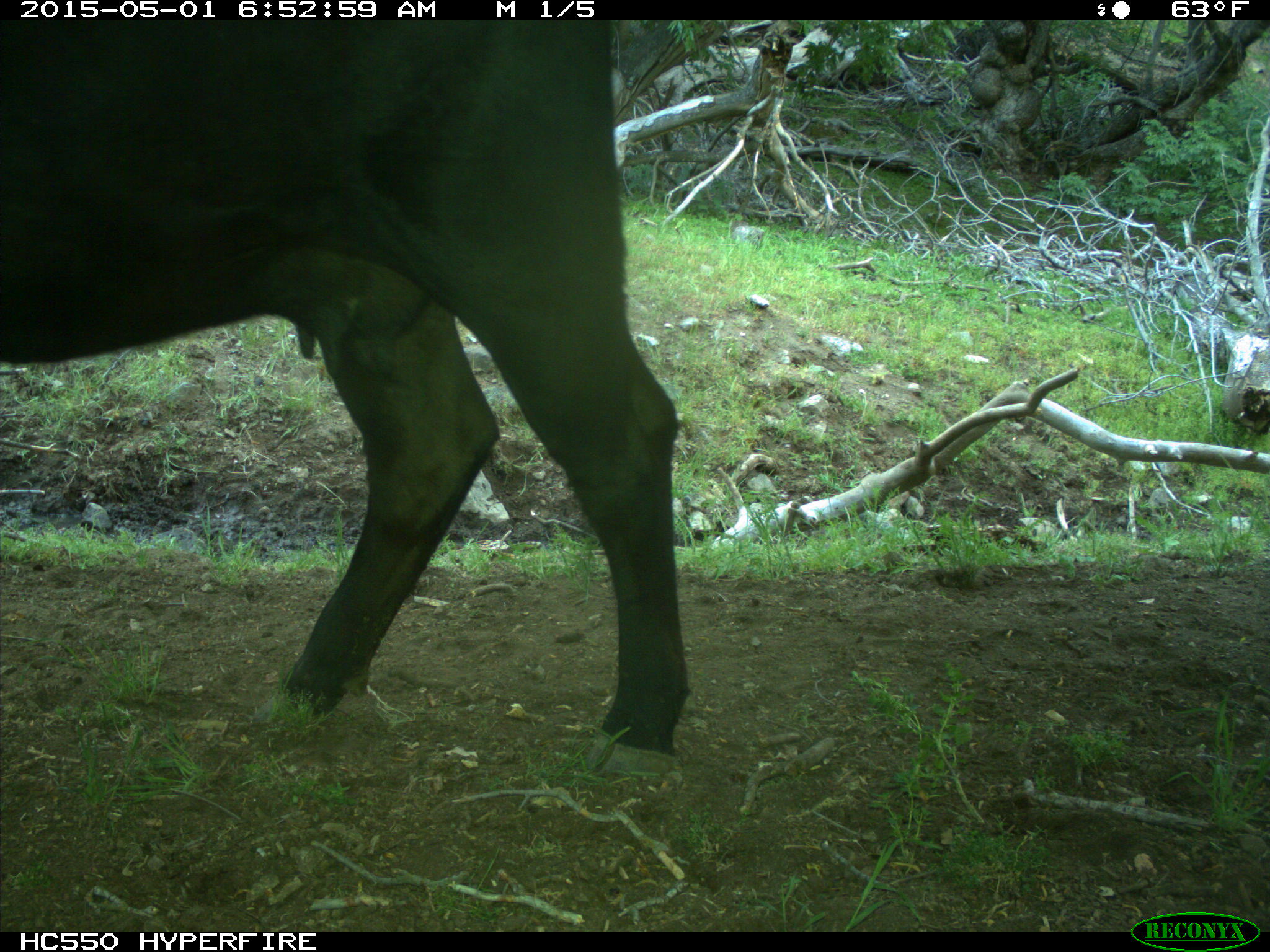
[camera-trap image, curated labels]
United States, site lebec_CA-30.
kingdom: Animalia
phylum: Chordata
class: Mammalia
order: Artiodactyla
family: Bovidae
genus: Bos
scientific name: Bos taurus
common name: domestic cow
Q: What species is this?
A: Bos taurus (domestic cow).